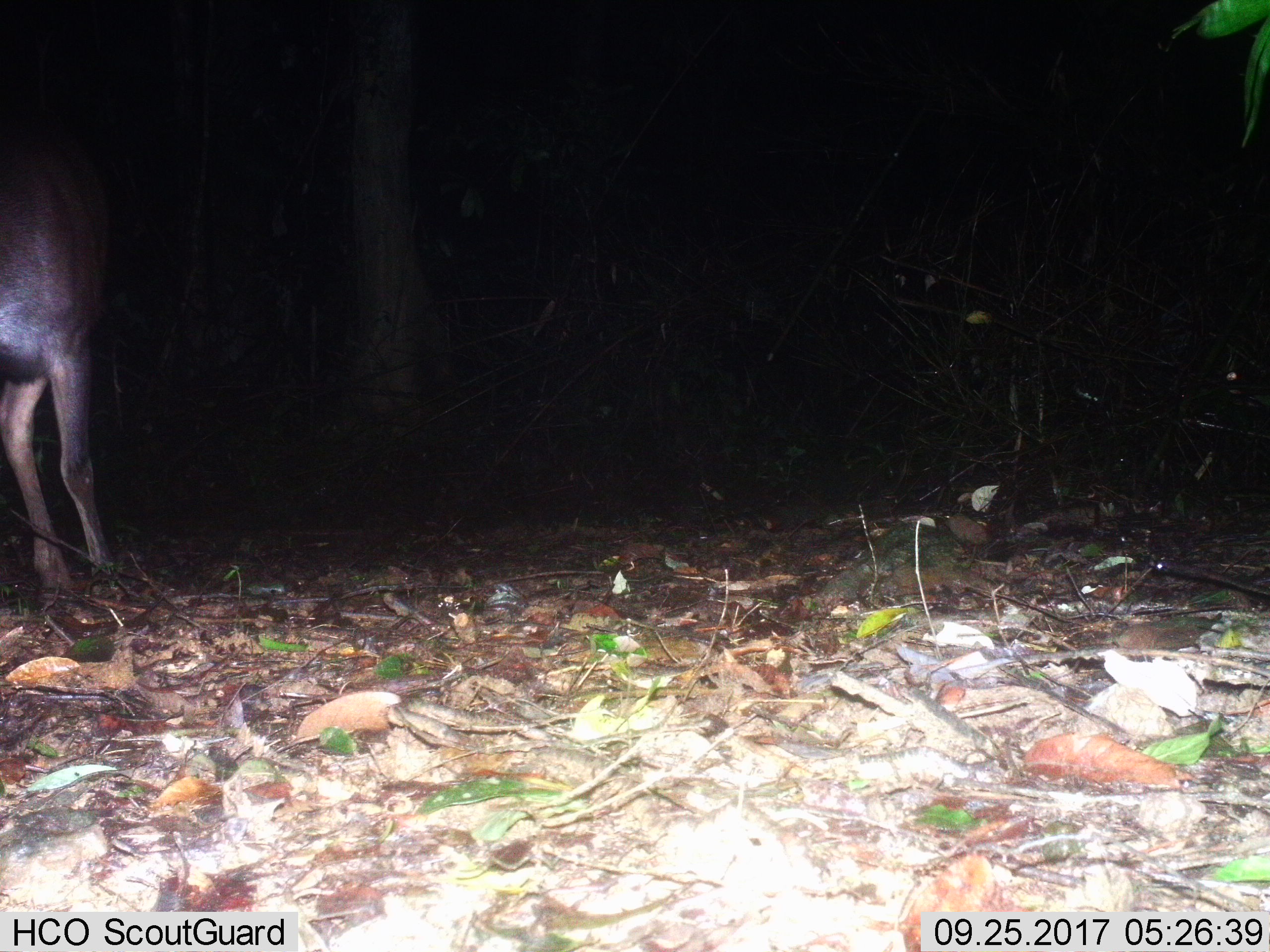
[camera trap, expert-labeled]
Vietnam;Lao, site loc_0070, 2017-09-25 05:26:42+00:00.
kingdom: Animalia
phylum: Chordata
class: Mammalia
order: Artiodactyla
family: Cervidae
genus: Rusa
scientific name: Rusa unicolor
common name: sambar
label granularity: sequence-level